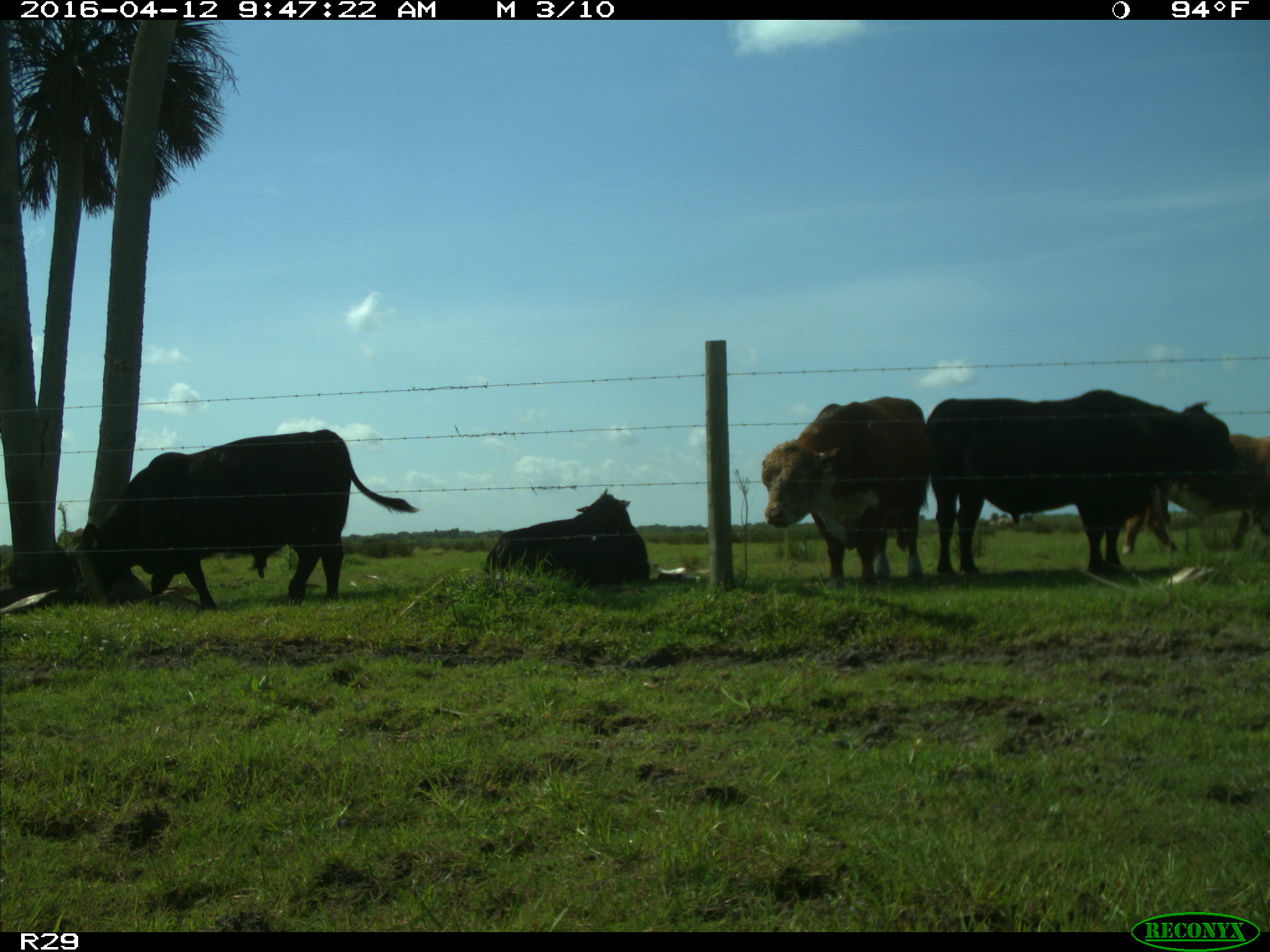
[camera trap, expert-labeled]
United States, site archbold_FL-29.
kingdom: Animalia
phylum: Chordata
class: Mammalia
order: Artiodactyla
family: Bovidae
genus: Bos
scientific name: Bos taurus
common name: domestic cow